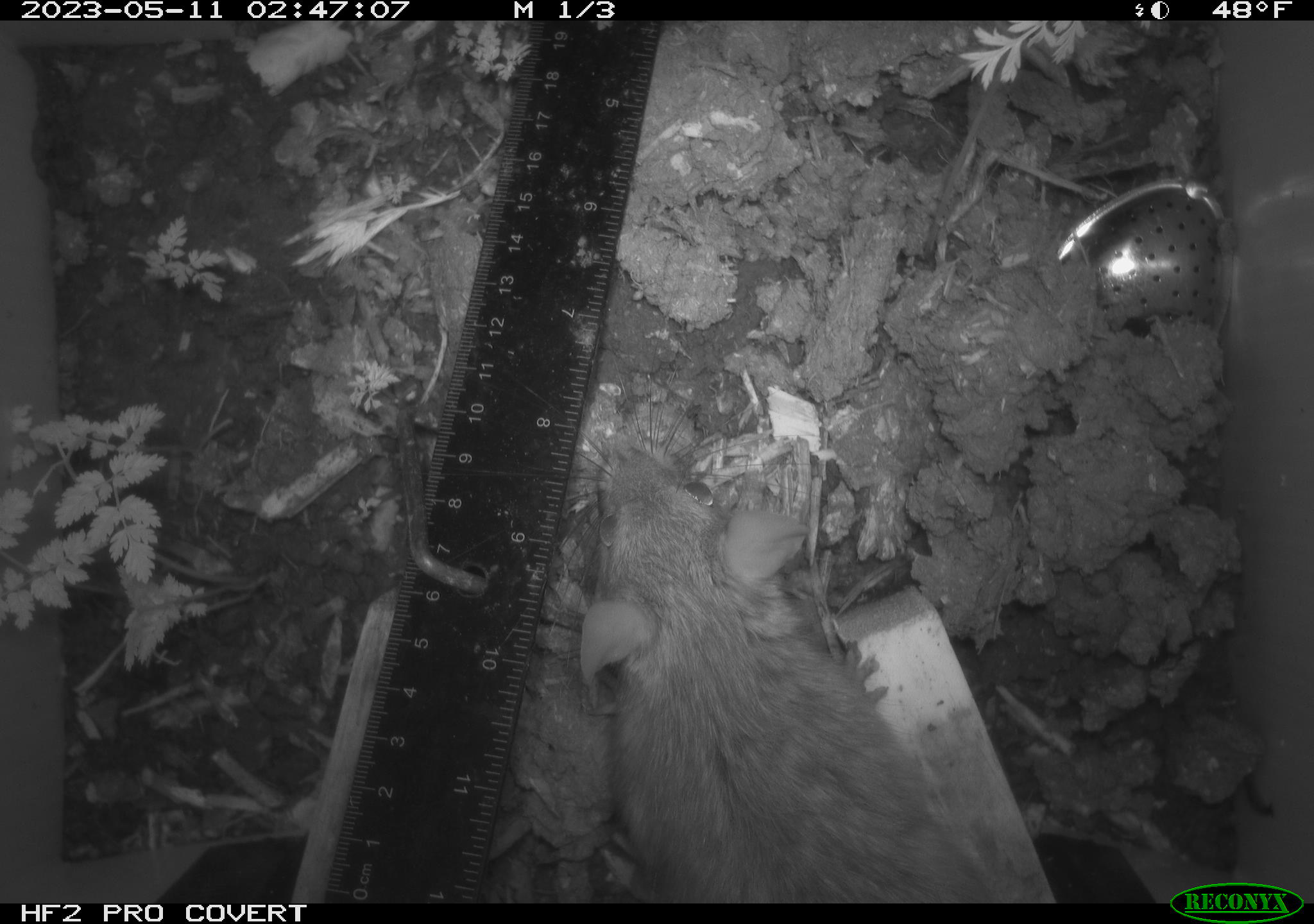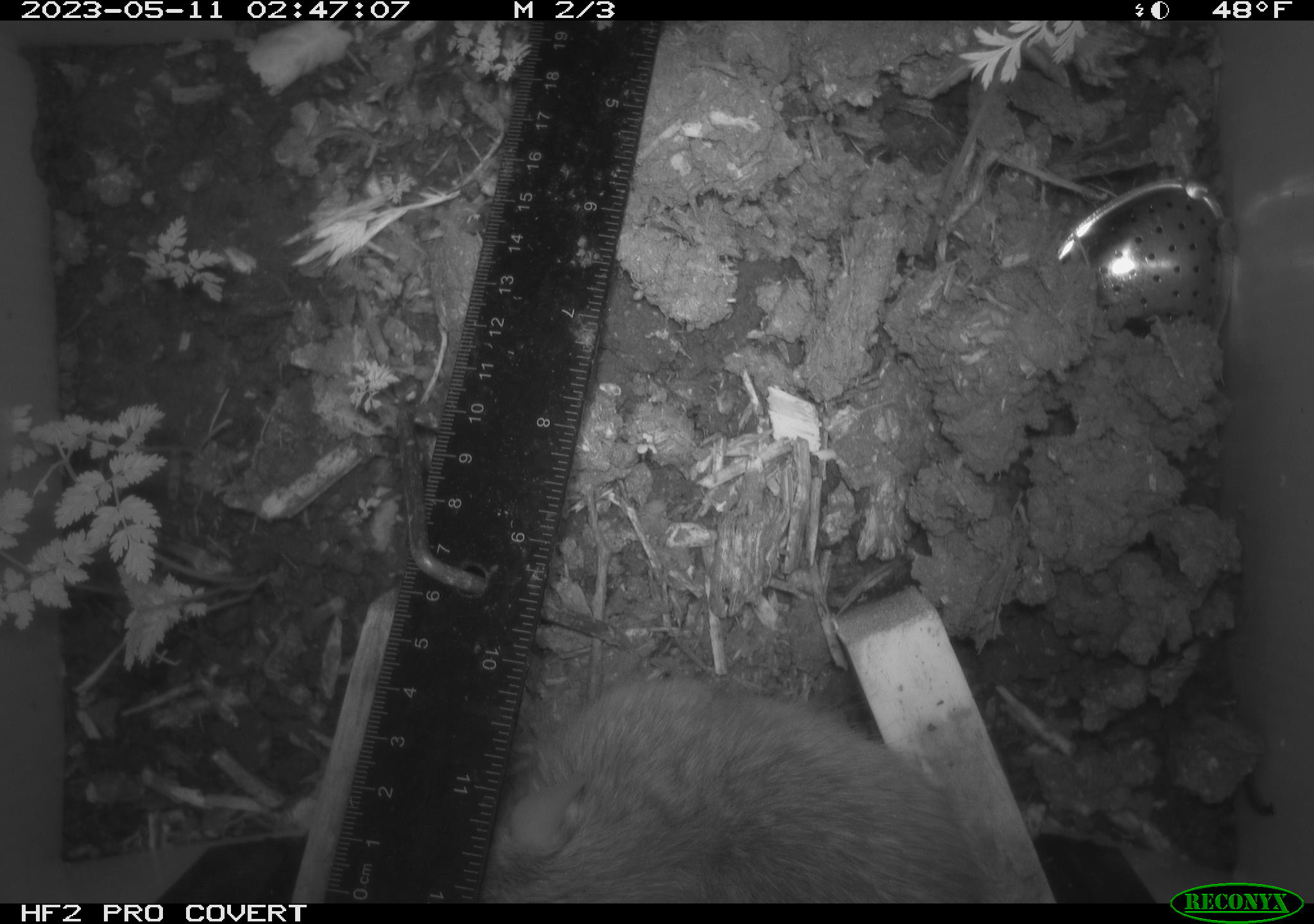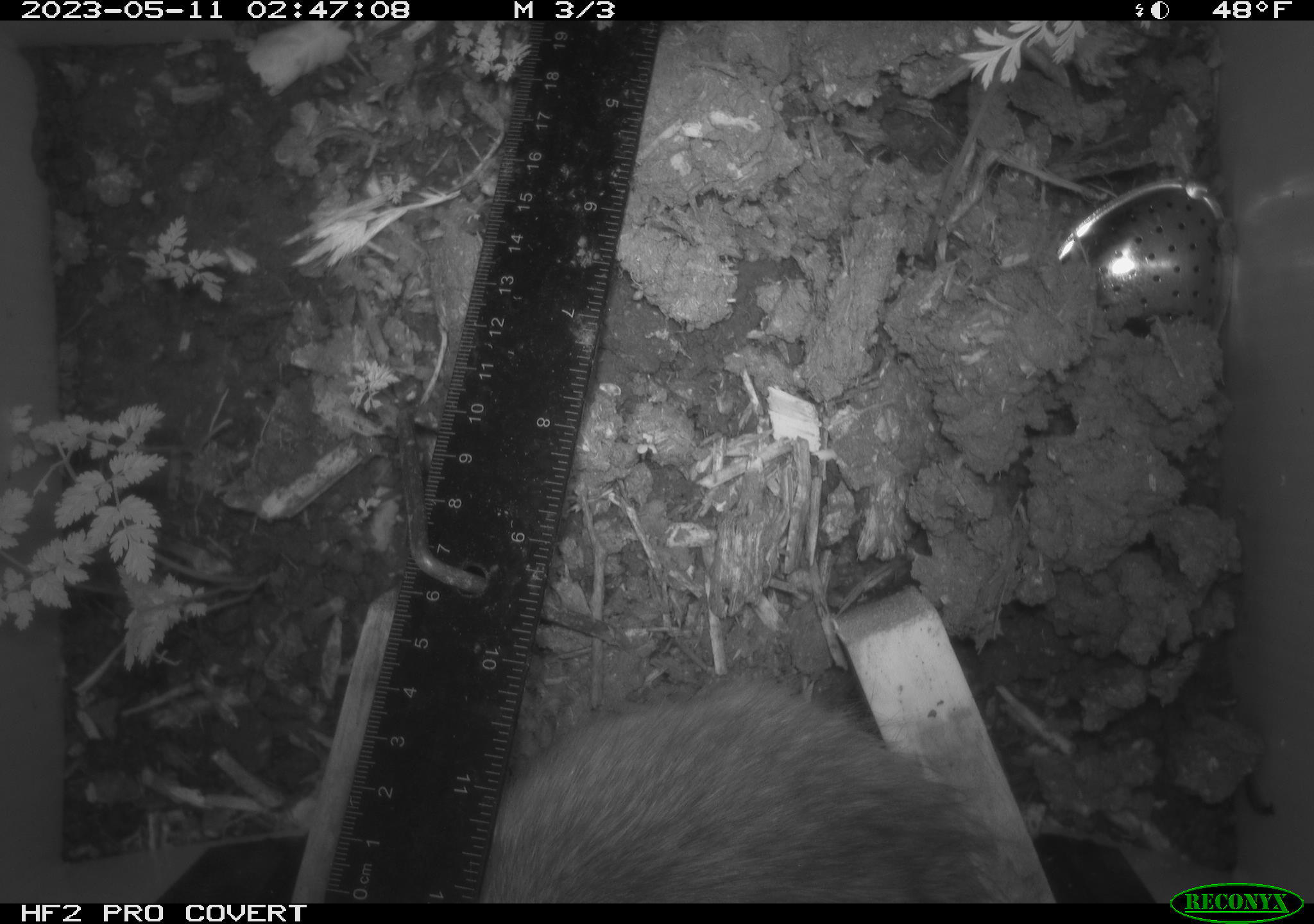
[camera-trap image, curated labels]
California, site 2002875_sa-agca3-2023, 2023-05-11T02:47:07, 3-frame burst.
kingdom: Animalia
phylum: Chordata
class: Mammalia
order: Rodentia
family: Muridae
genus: Rattus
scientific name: Rattus rattus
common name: house rat